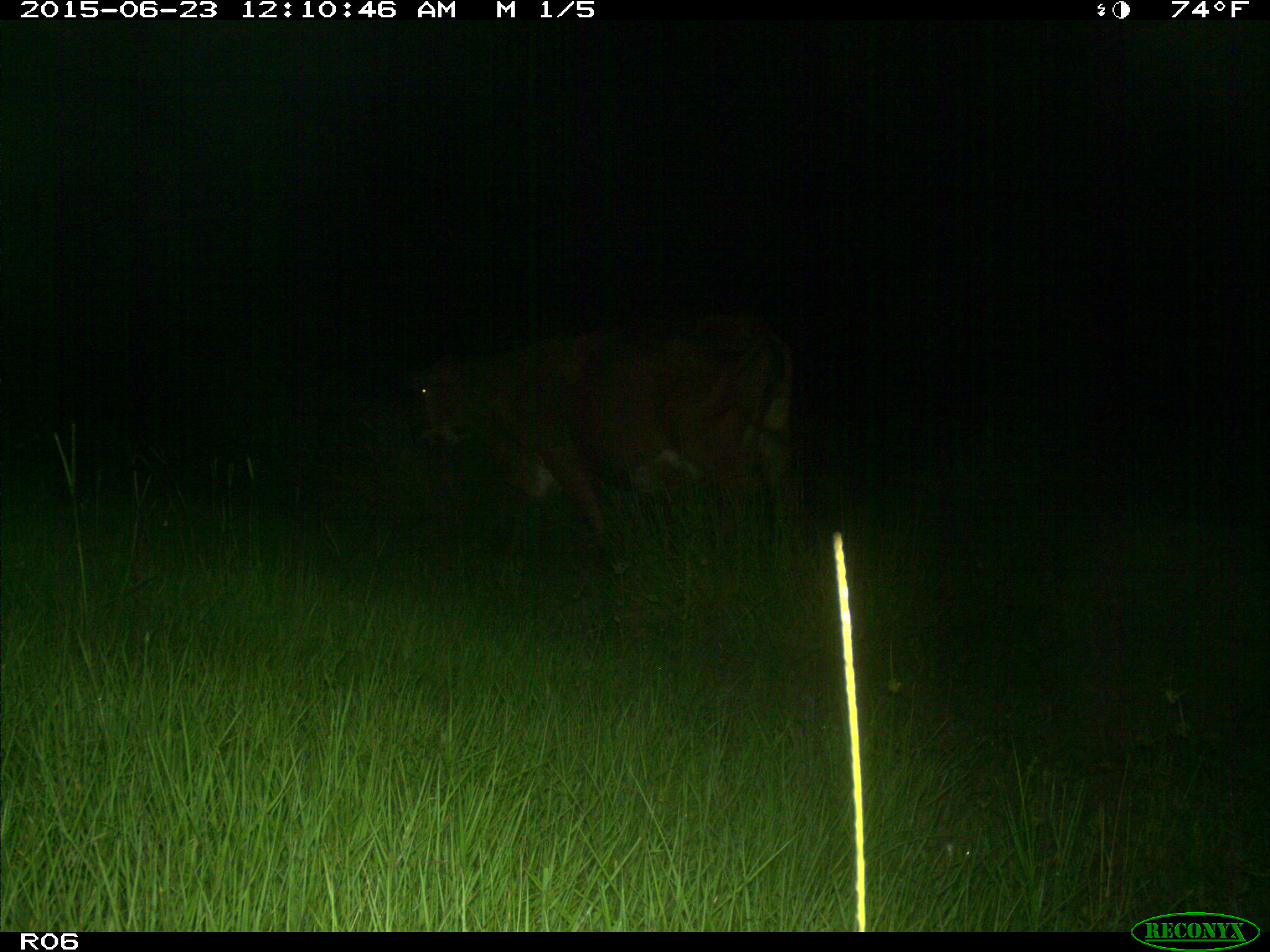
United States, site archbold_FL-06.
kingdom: Animalia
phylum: Chordata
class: Mammalia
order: Artiodactyla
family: Bovidae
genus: Bos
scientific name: Bos taurus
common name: domestic cow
Bos taurus (domestic cow).